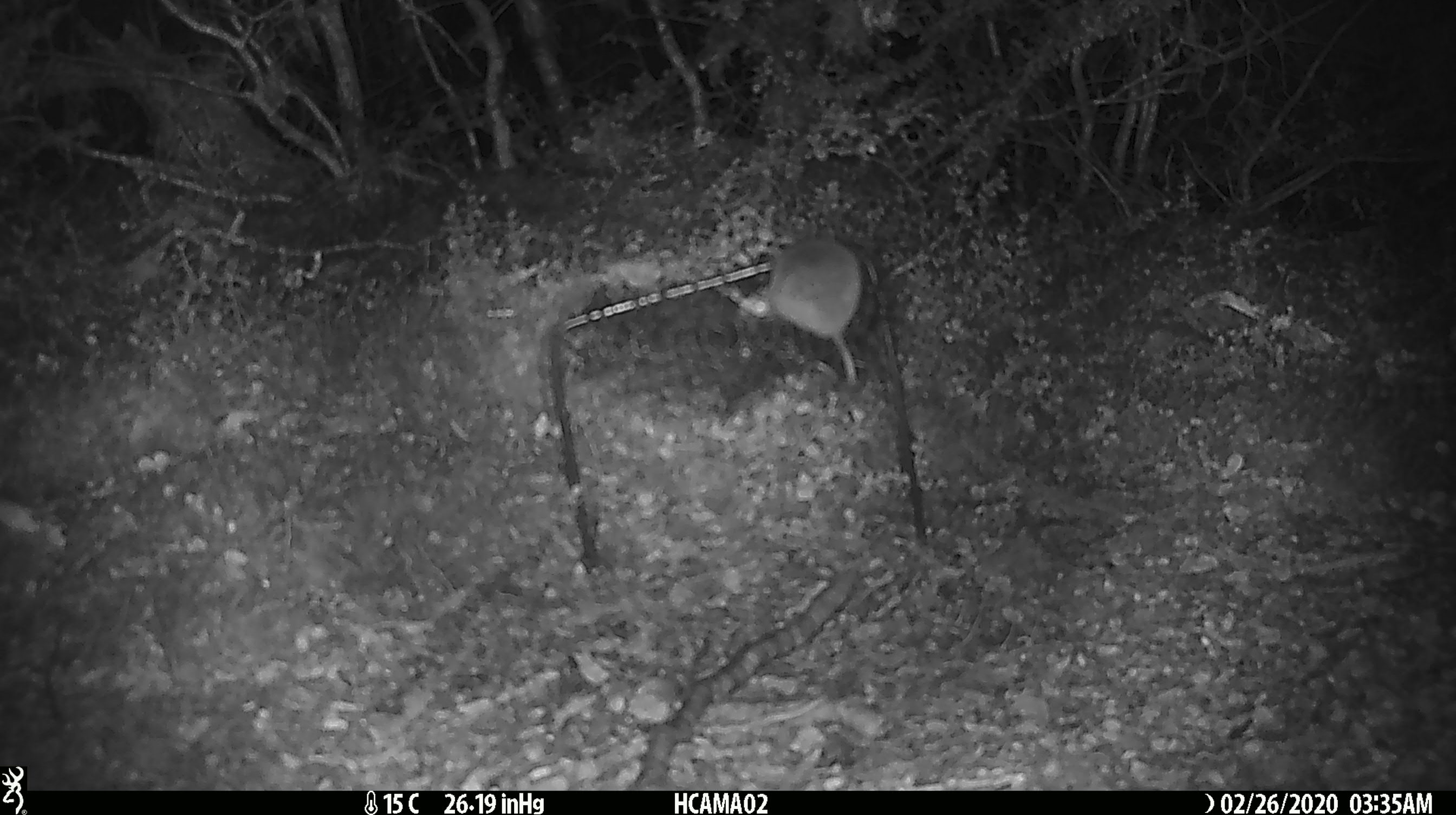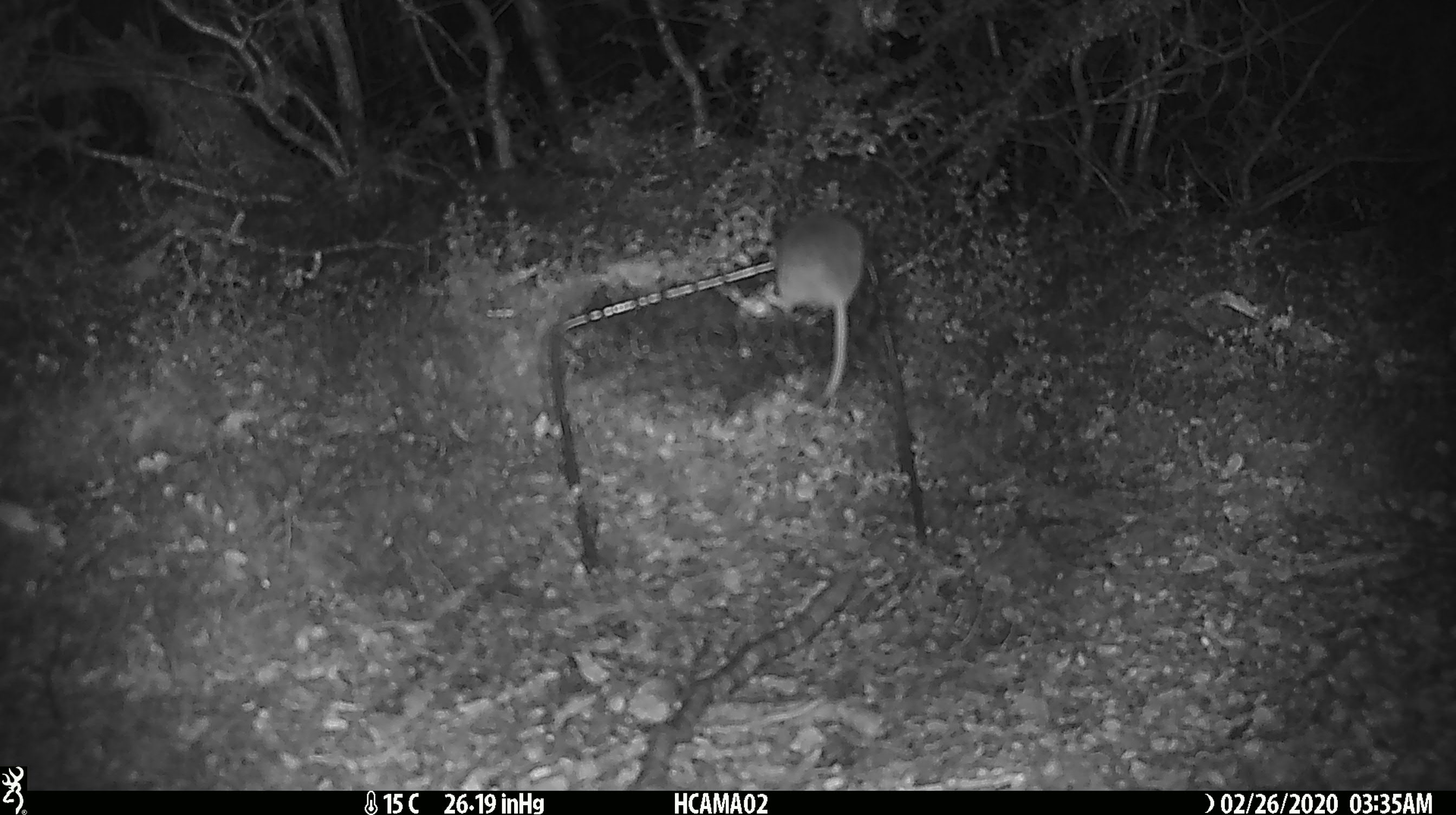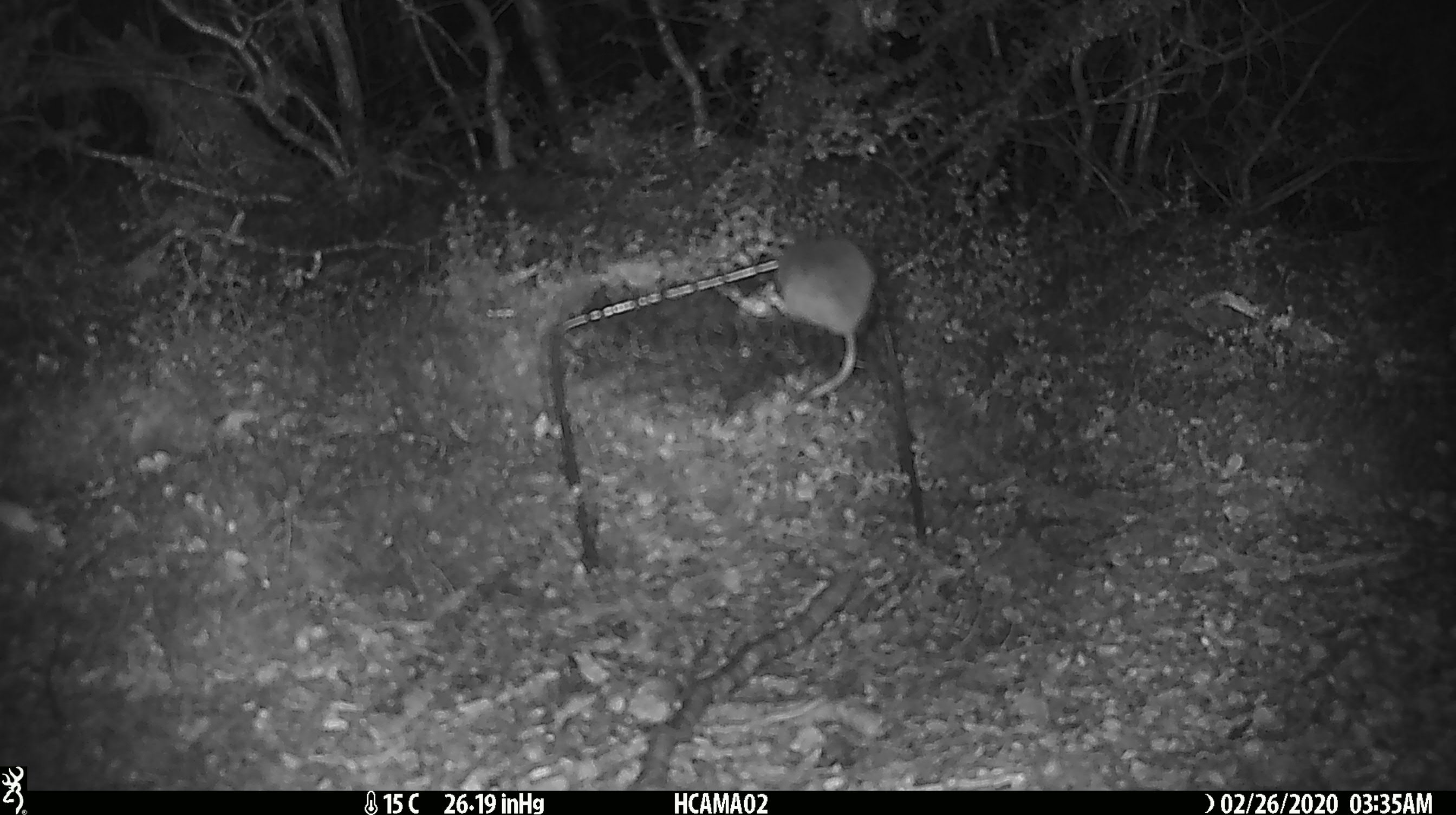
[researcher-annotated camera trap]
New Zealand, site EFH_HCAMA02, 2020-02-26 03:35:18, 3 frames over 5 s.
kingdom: Animalia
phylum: Chordata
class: Mammalia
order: Rodentia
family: Muridae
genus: Mus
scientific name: Mus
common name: mouse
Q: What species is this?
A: Mouse (Mus).